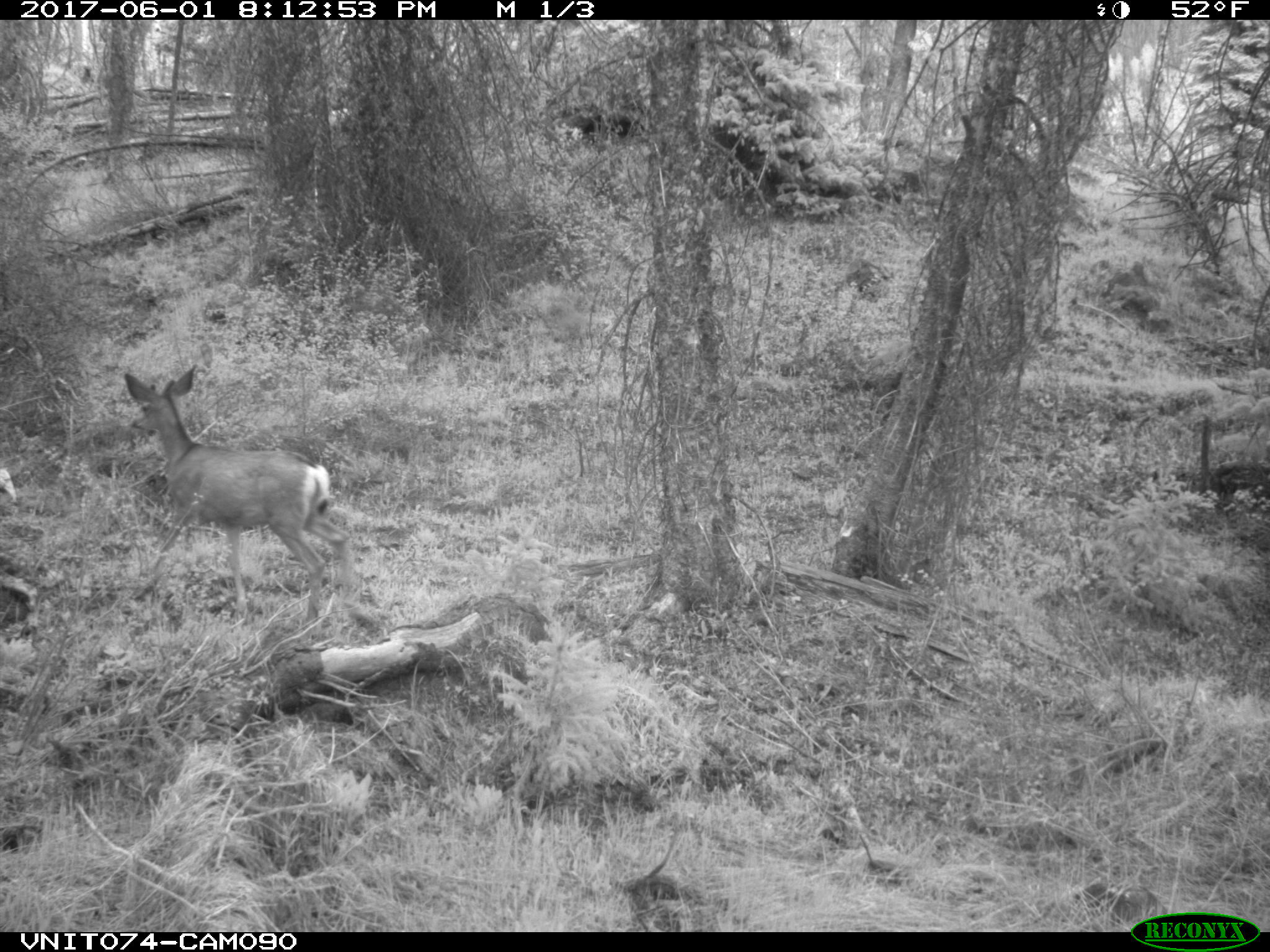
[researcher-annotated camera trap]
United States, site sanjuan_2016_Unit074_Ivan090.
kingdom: Animalia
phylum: Chordata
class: Mammalia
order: Artiodactyla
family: Cervidae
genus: Odocoileus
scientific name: Odocoileus hemionus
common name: mule deer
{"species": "Odocoileus hemionus (mule deer)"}